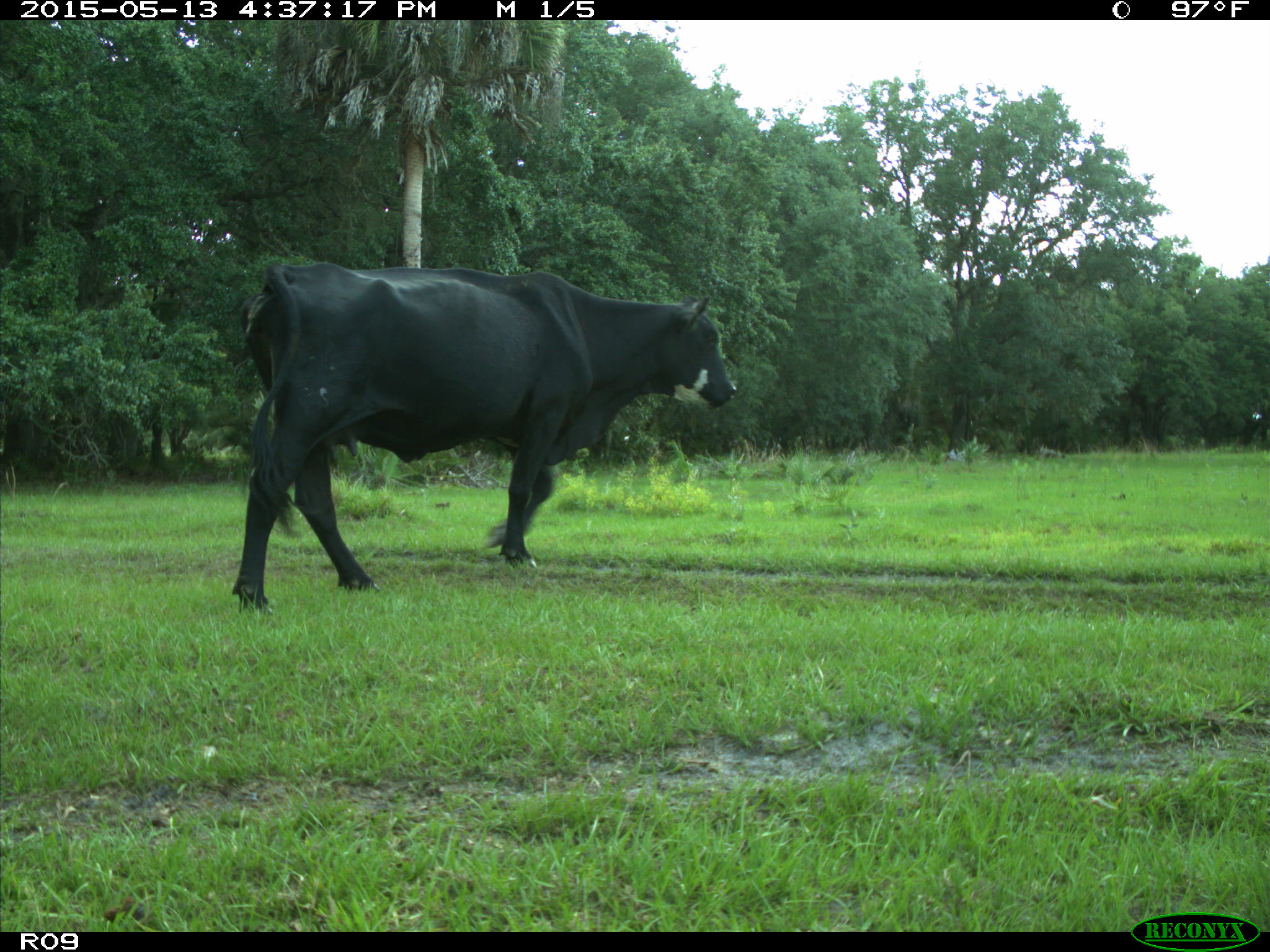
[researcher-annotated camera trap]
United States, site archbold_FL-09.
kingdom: Animalia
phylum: Chordata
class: Mammalia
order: Artiodactyla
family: Bovidae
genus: Bos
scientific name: Bos taurus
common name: domestic cow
Bos taurus (domestic cow).